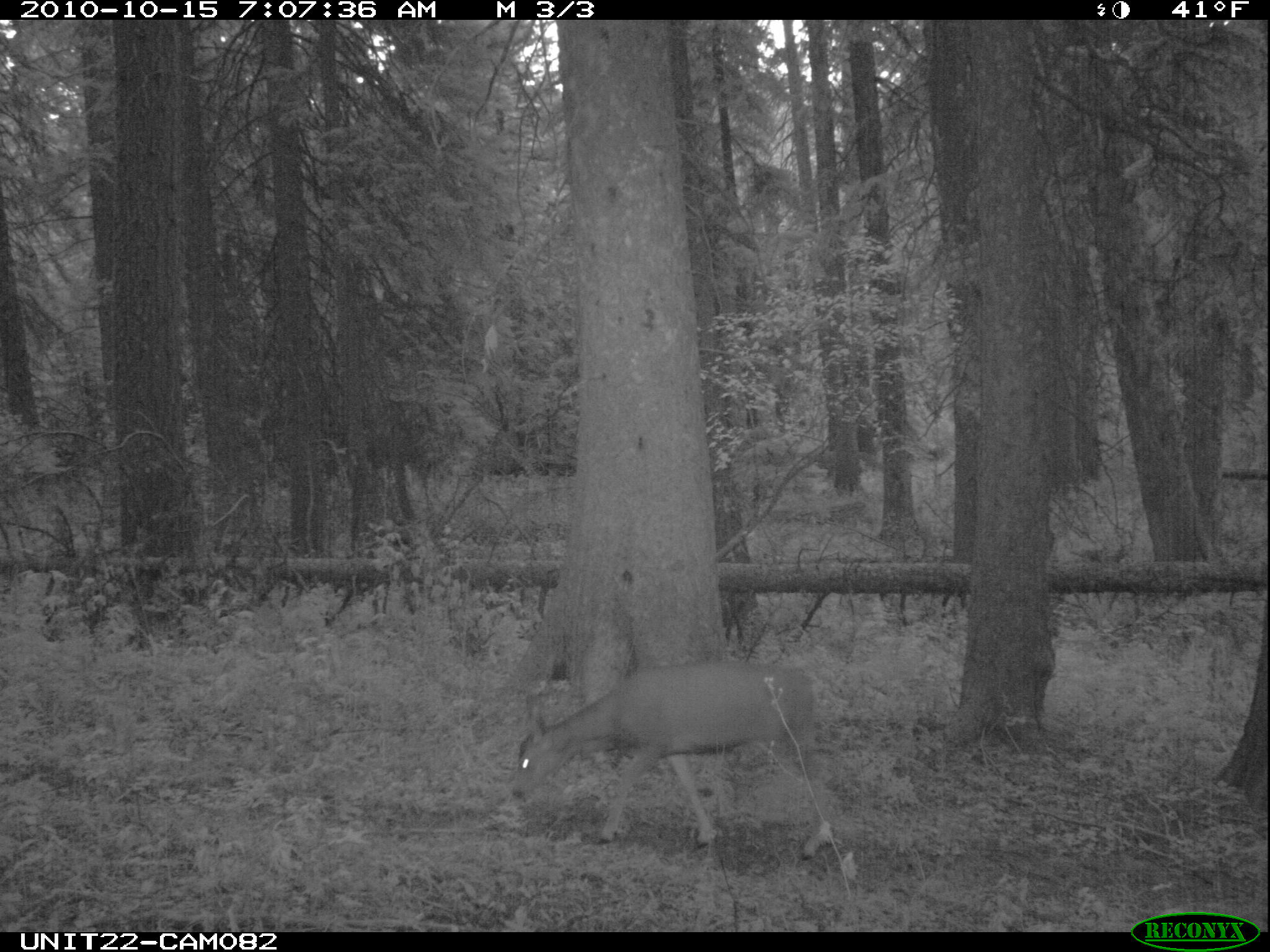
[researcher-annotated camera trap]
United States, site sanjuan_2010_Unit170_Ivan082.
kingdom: Animalia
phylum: Chordata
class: Mammalia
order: Artiodactyla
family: Cervidae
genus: Odocoileus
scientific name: Odocoileus hemionus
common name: mule deer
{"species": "Odocoileus hemionus (mule deer)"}